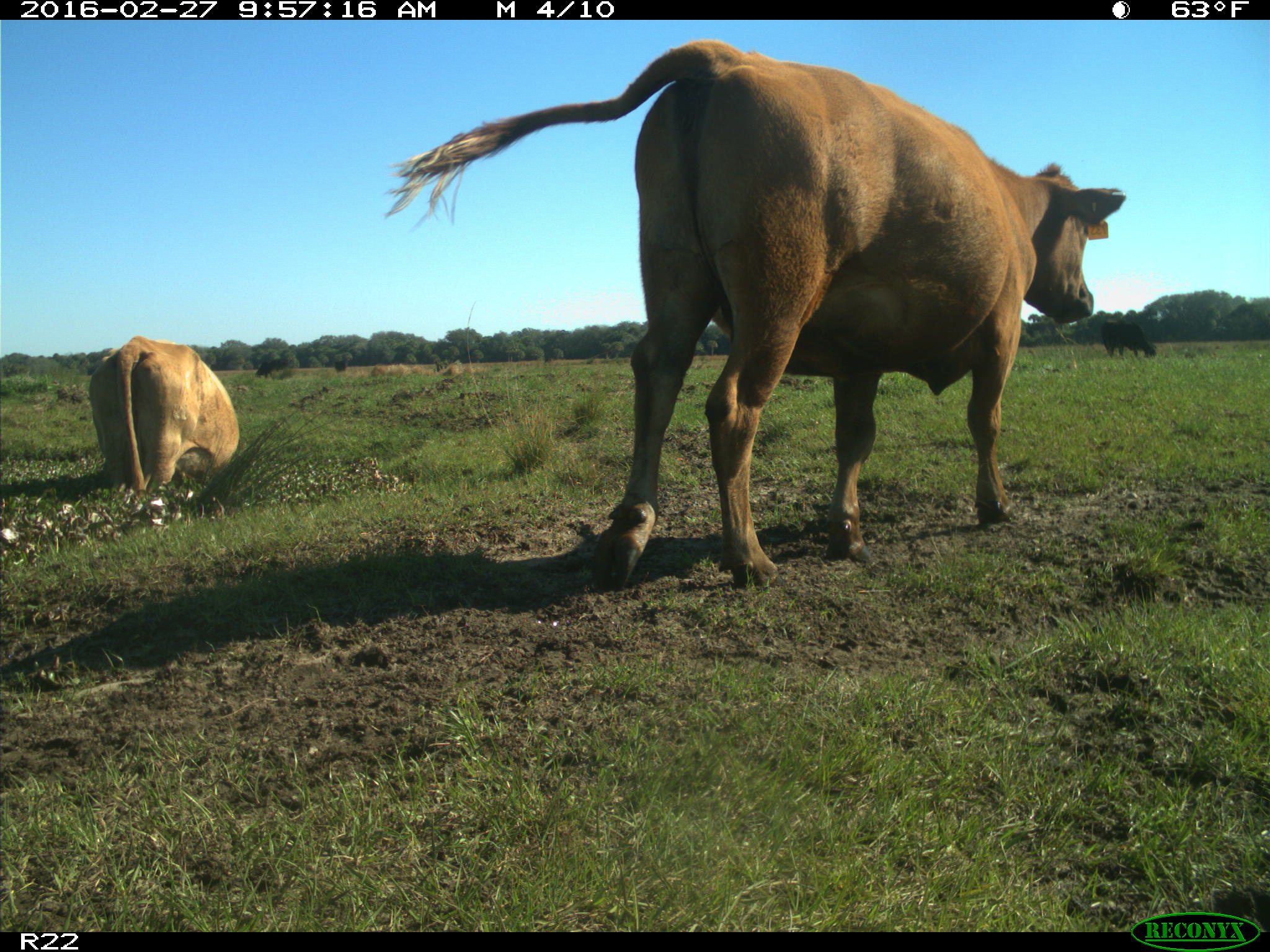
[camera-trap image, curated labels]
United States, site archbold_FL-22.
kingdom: Animalia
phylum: Chordata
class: Mammalia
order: Artiodactyla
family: Bovidae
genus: Bos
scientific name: Bos taurus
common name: domestic cow